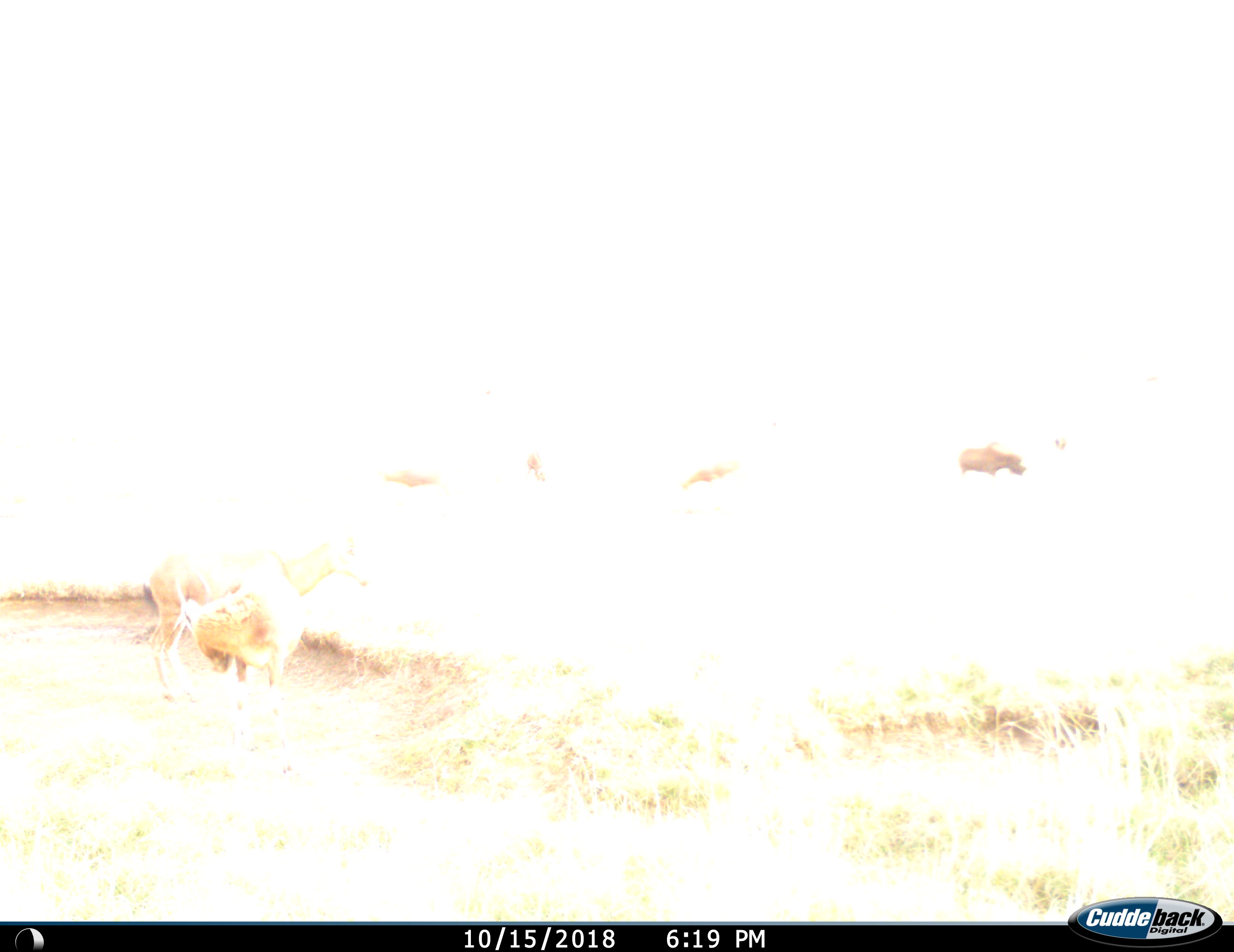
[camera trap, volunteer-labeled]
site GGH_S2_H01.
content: unidentified animal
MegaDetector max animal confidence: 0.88